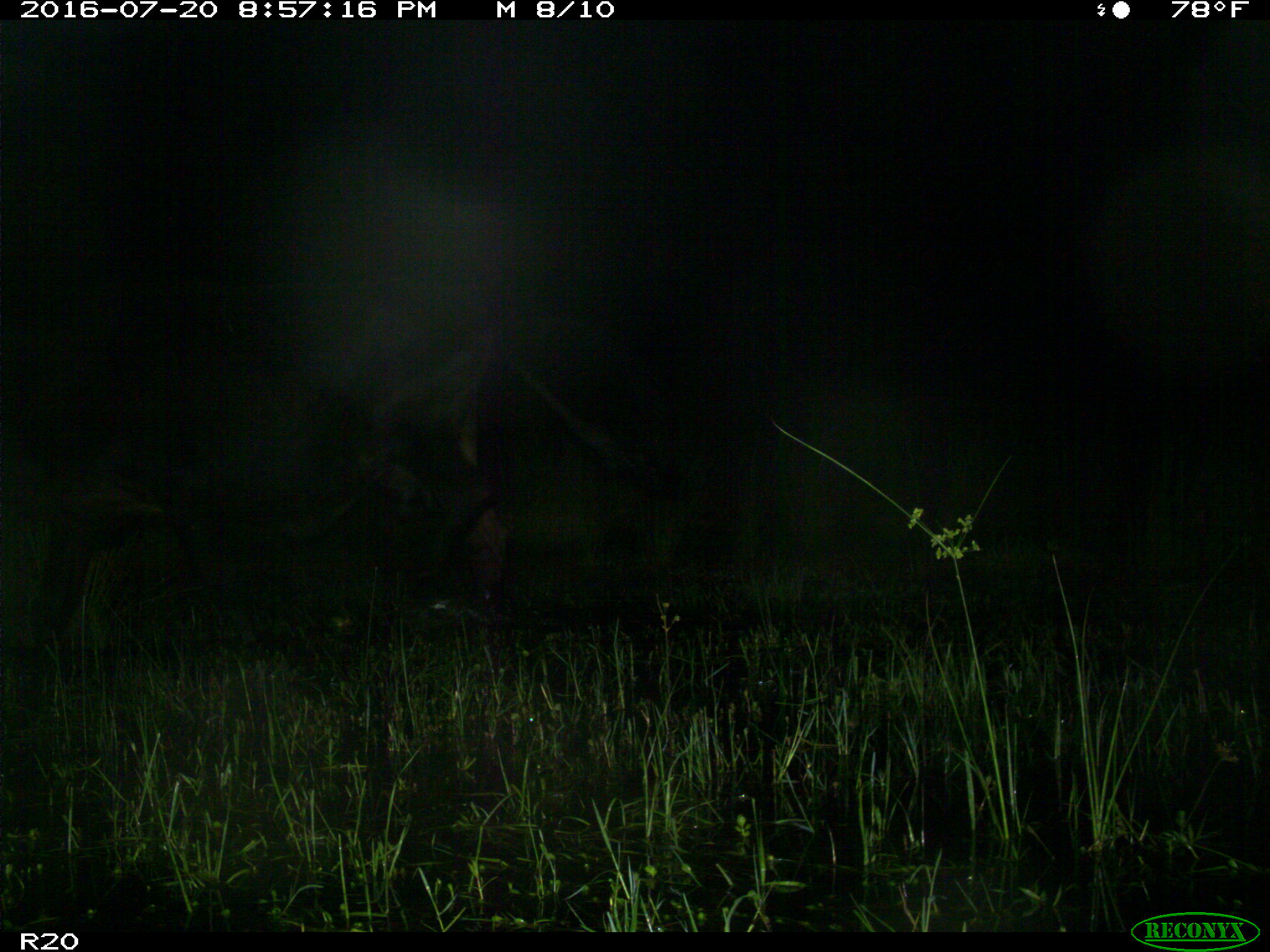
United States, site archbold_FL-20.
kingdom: Animalia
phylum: Chordata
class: Mammalia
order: Artiodactyla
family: Bovidae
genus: Bos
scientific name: Bos taurus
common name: domestic cow